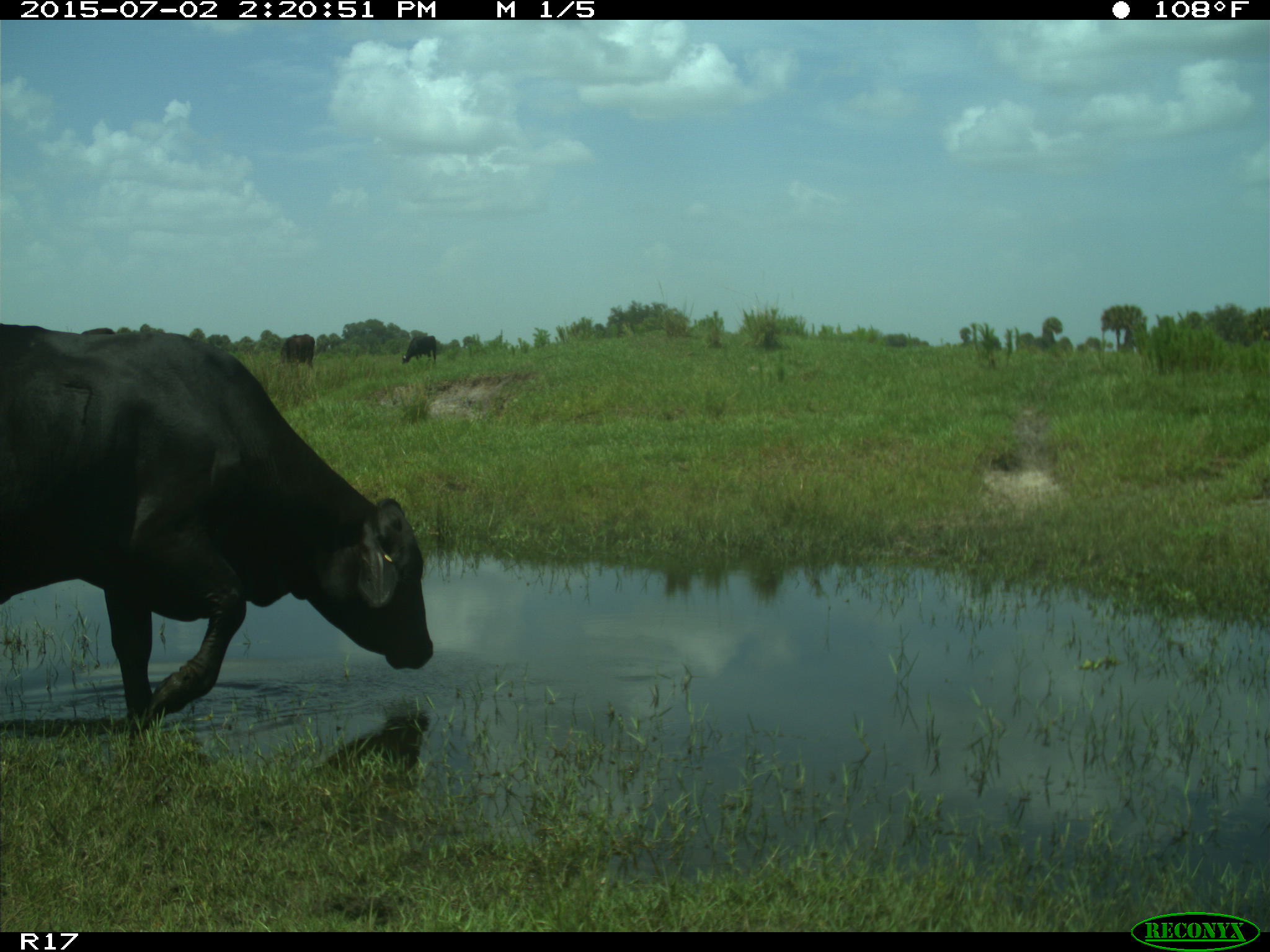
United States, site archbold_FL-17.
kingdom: Animalia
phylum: Chordata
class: Mammalia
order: Artiodactyla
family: Bovidae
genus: Bos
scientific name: Bos taurus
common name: domestic cow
Bos taurus (domestic cow).